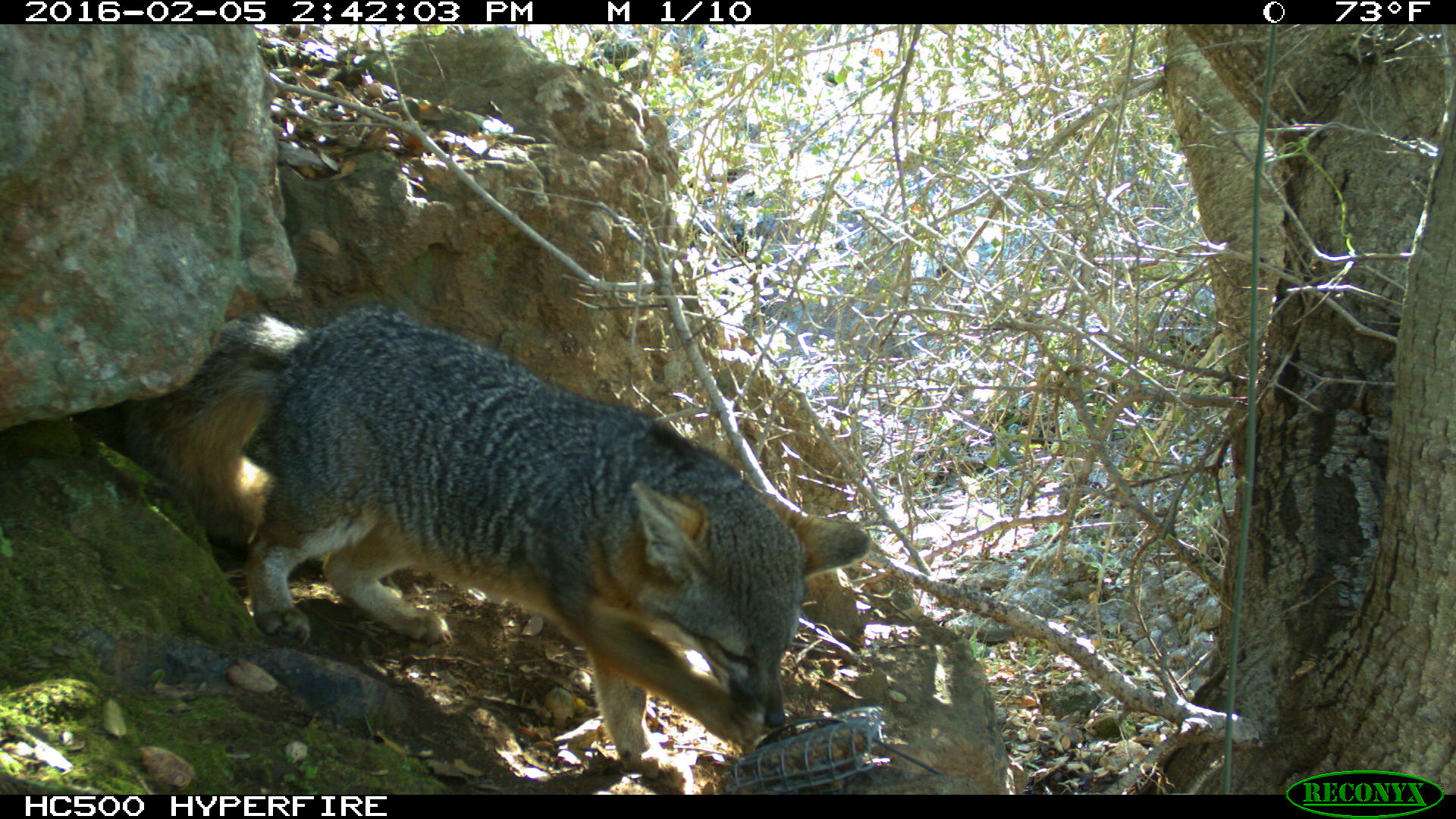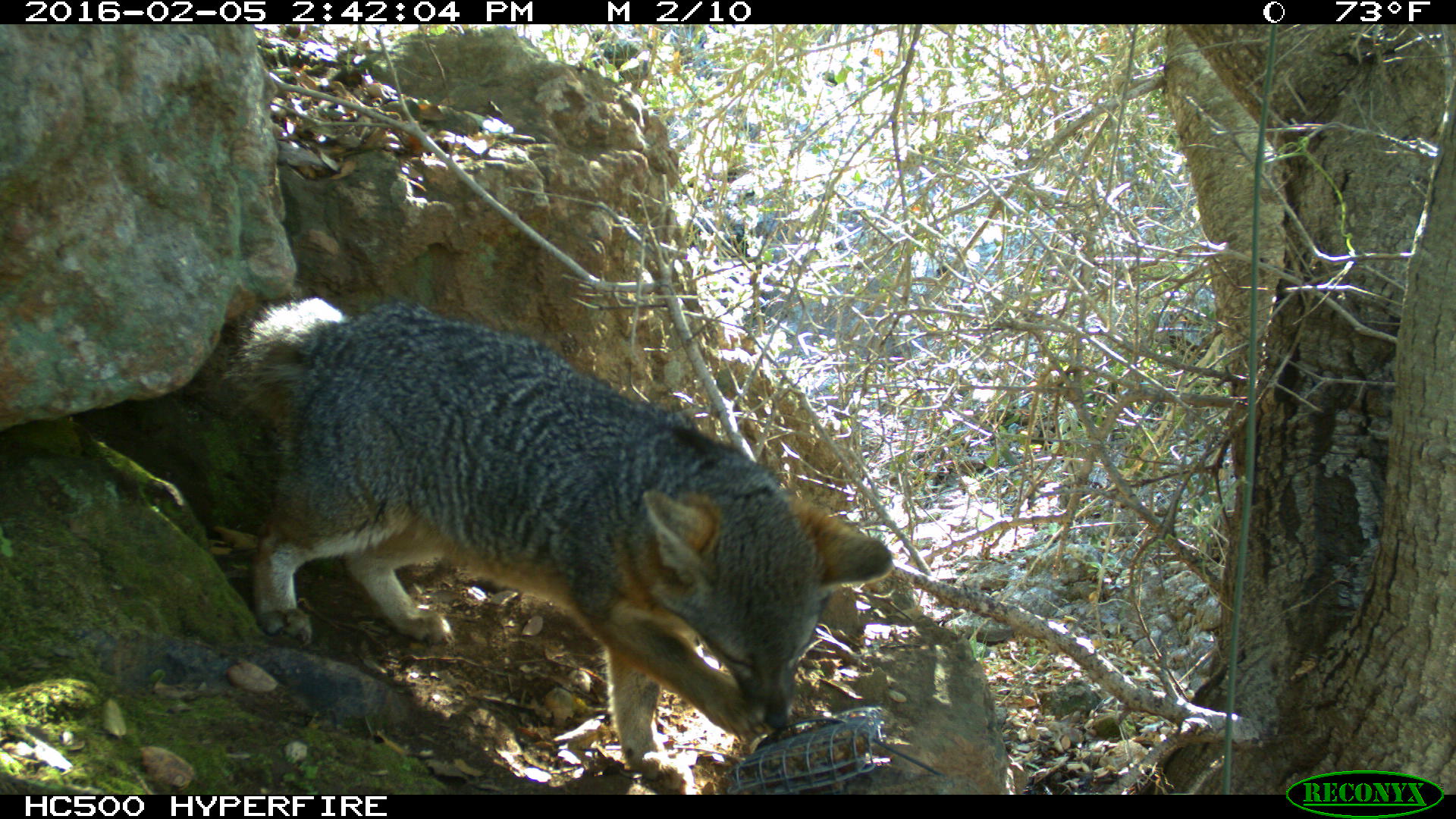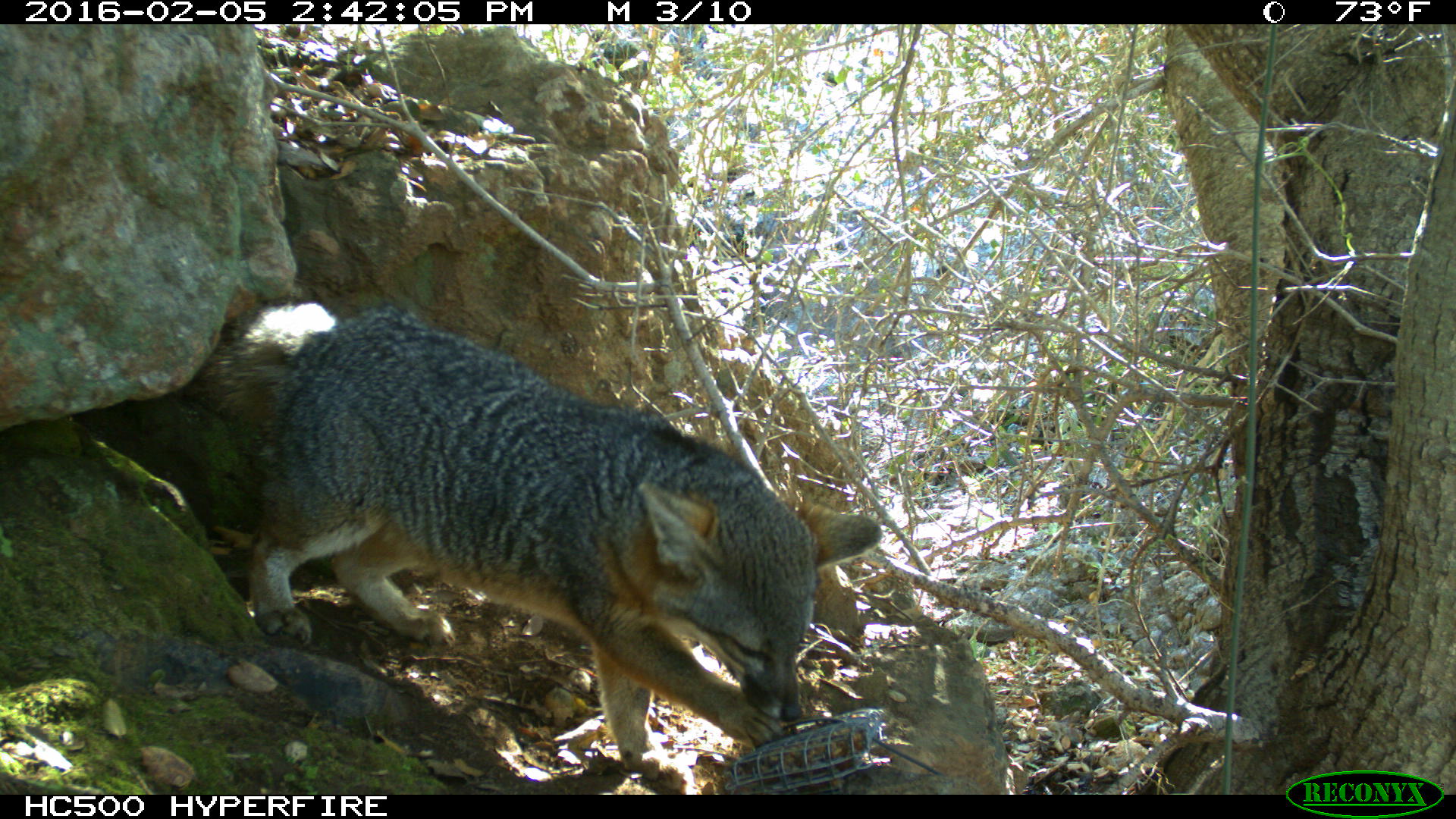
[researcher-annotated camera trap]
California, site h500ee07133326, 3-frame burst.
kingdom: Animalia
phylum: Chordata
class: Mammalia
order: Carnivora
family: Canidae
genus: Urocyon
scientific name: Urocyon littoralis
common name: island fox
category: fox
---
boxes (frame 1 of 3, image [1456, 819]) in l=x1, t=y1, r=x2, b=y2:
fox: l=154, t=298, r=864, b=779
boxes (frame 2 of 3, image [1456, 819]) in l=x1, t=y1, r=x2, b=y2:
fox: l=219, t=299, r=893, b=788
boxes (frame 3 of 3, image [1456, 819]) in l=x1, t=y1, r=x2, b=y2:
fox: l=193, t=301, r=881, b=794